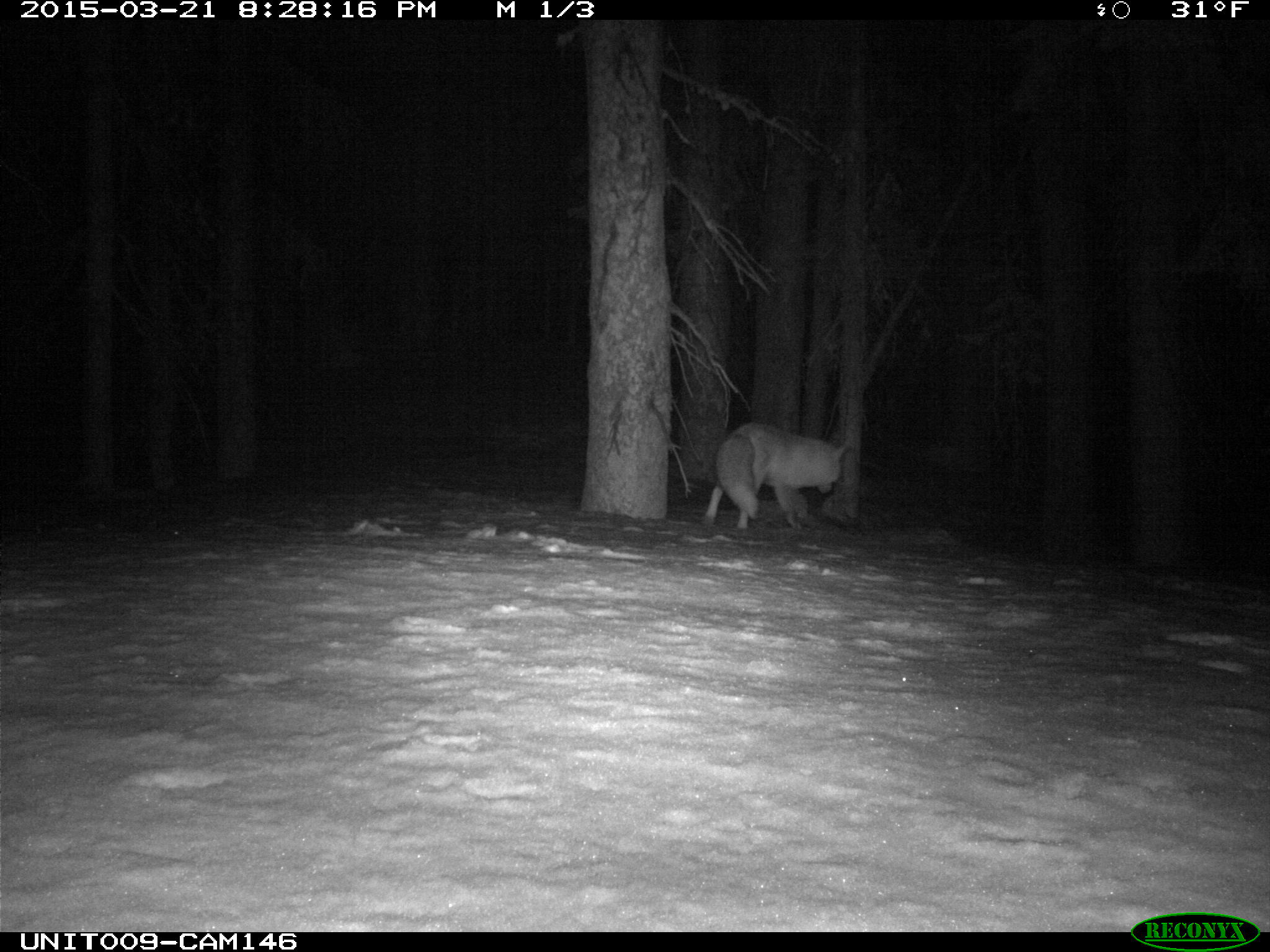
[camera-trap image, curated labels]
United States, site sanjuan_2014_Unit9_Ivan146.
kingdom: Animalia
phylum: Chordata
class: Mammalia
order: Carnivora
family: Canidae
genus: Vulpes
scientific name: Vulpes vulpes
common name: red fox